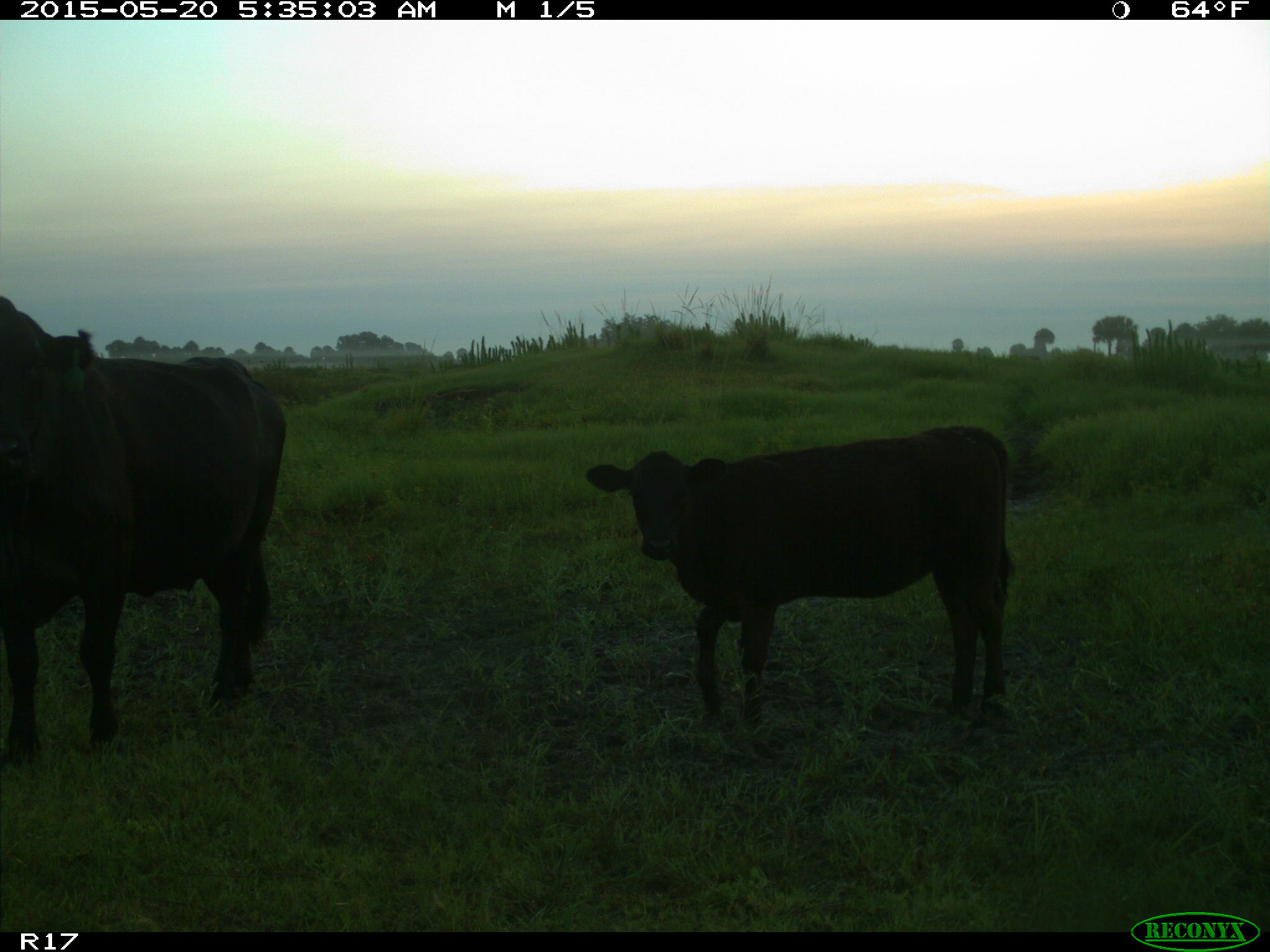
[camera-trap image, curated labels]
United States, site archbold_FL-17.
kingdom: Animalia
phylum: Chordata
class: Mammalia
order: Artiodactyla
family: Bovidae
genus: Bos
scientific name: Bos taurus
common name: domestic cow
Bos taurus (domestic cow).